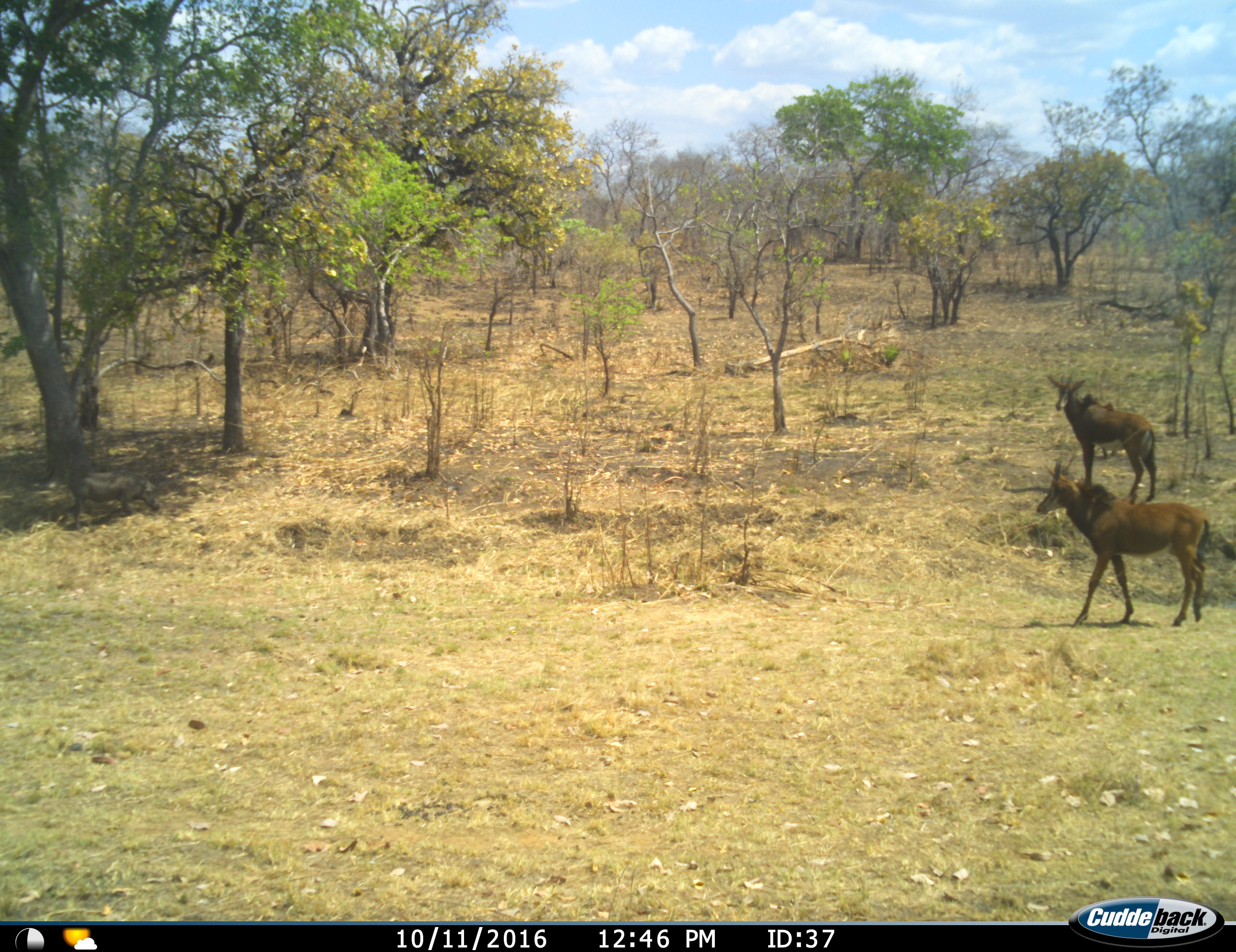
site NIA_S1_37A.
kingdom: Animalia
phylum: Chordata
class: Mammalia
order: Artiodactyla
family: Bovidae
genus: Hippotragus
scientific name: Hippotragus niger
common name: sable antelope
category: sable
Sable (sable antelope) (Hippotragus niger), count 2. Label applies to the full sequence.